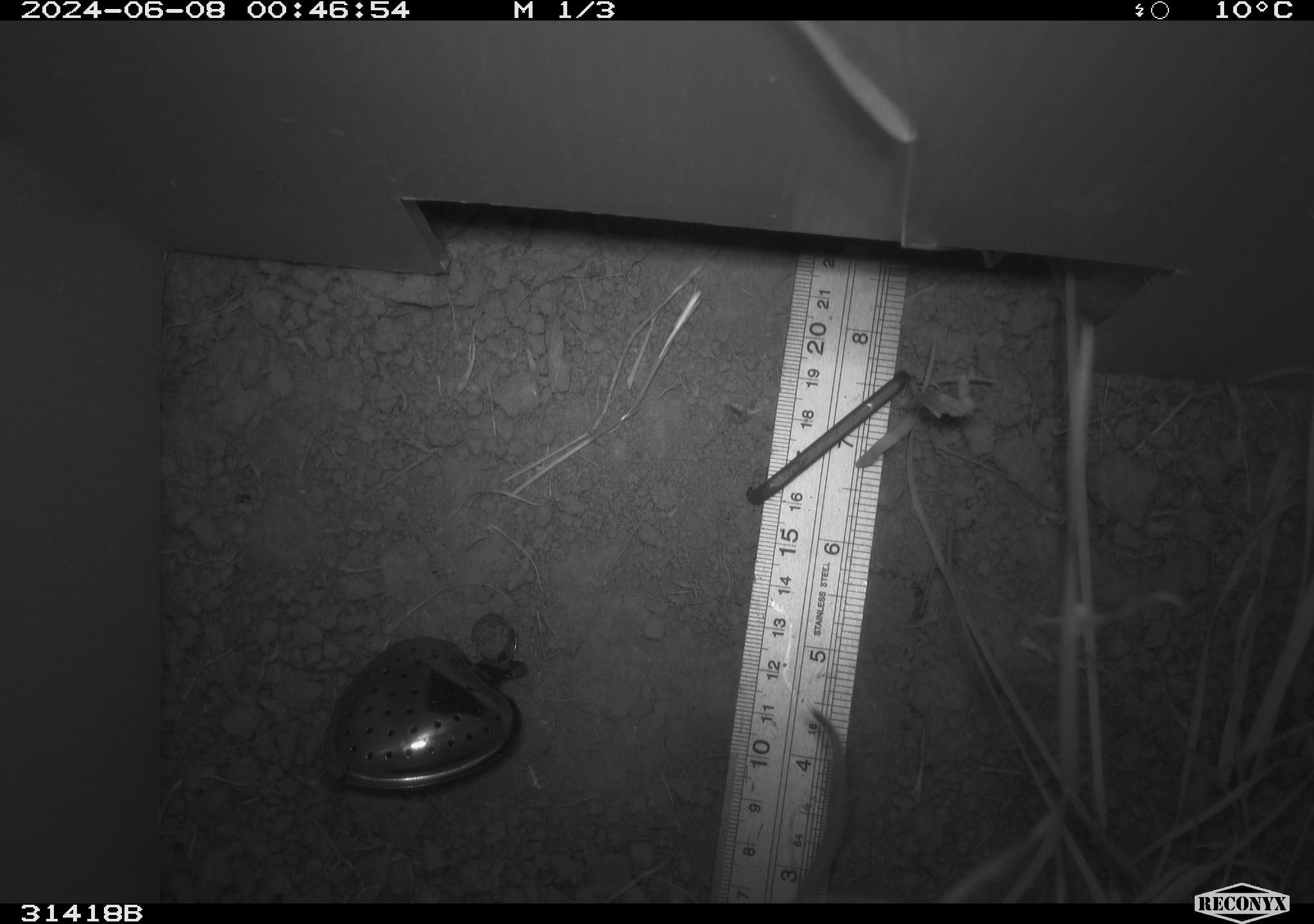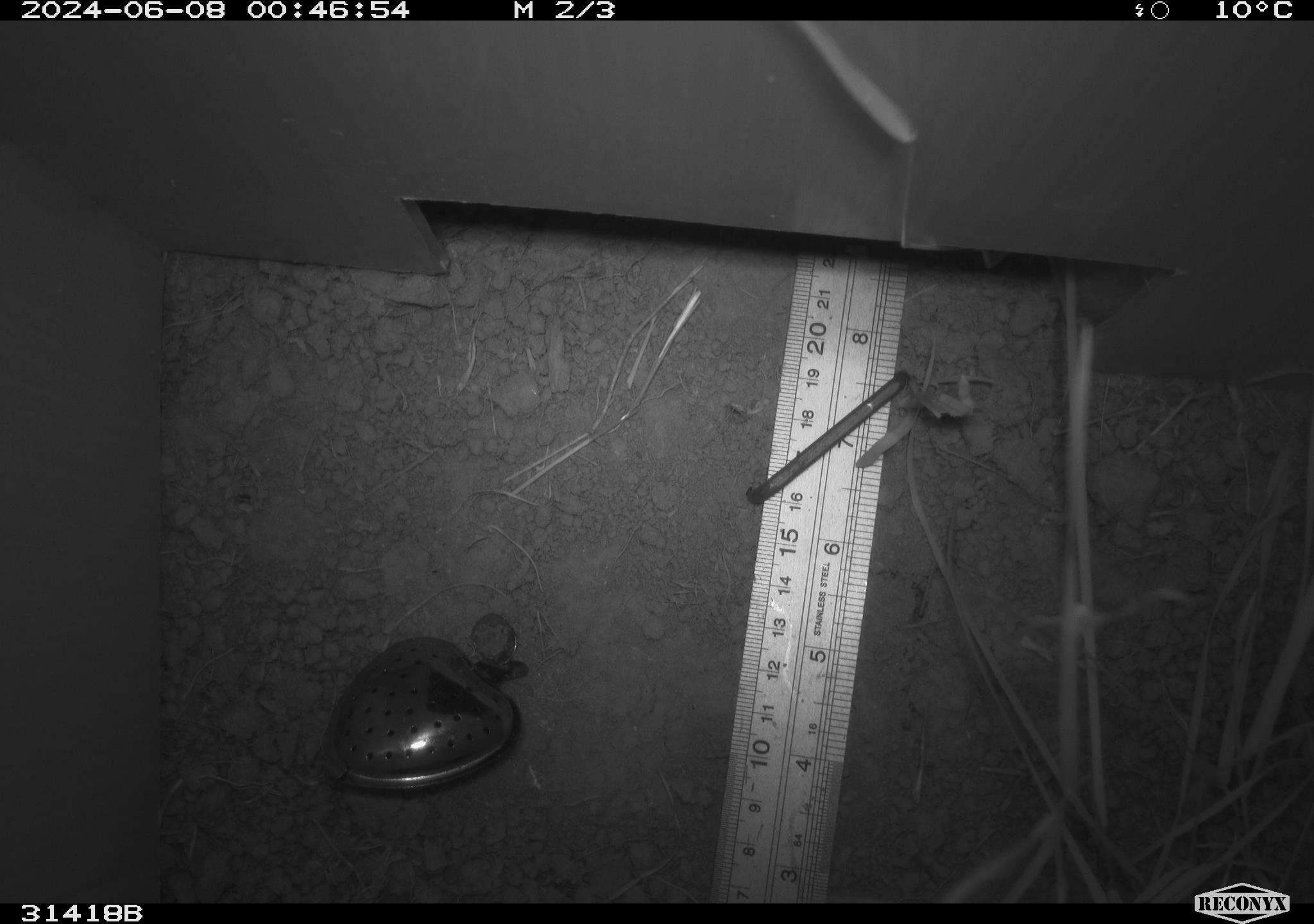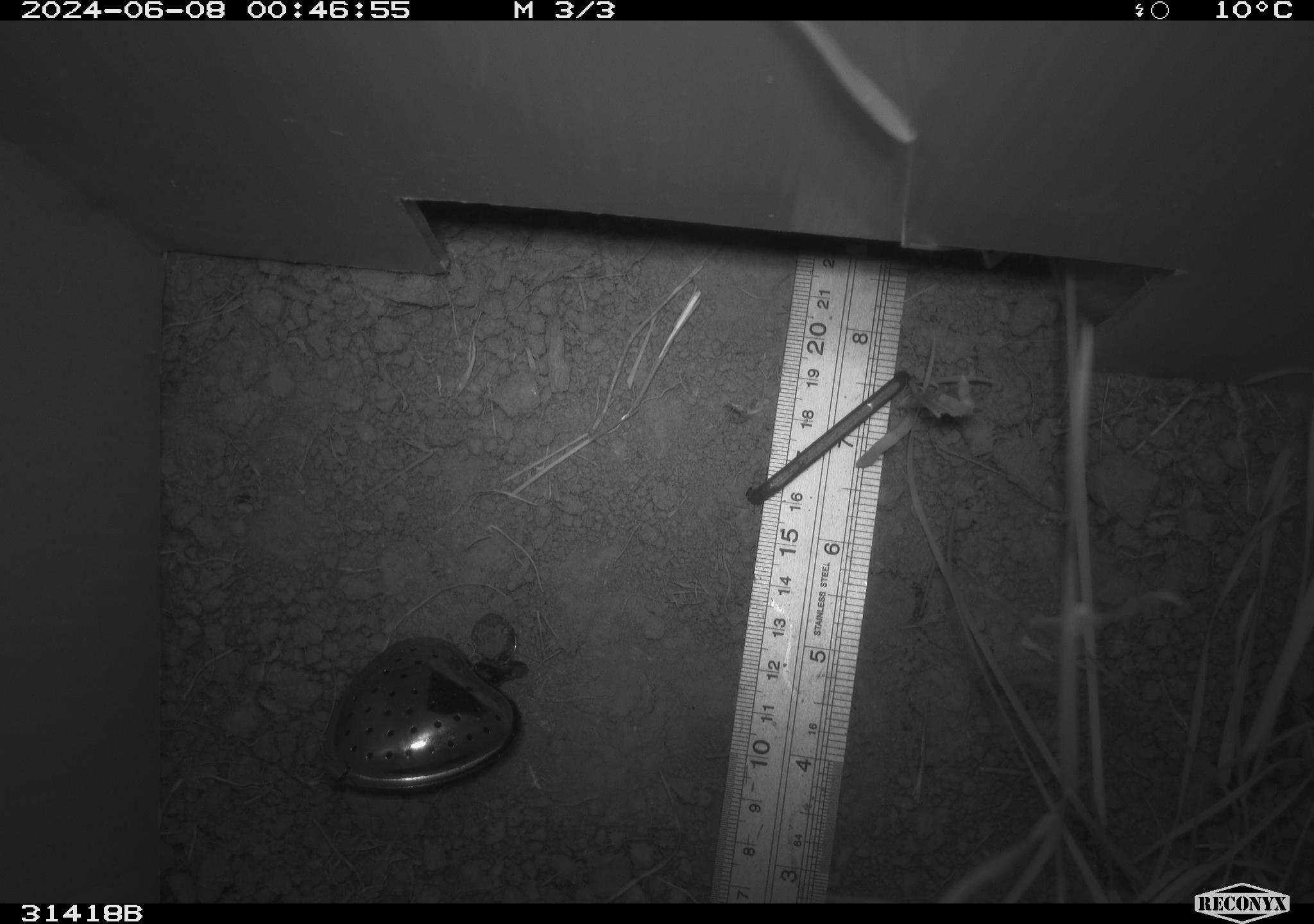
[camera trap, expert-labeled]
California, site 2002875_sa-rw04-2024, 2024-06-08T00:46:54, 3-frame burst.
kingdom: Animalia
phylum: Chordata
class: Mammalia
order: Rodentia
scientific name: Rodentia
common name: rodent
Rodent (Rodentia).